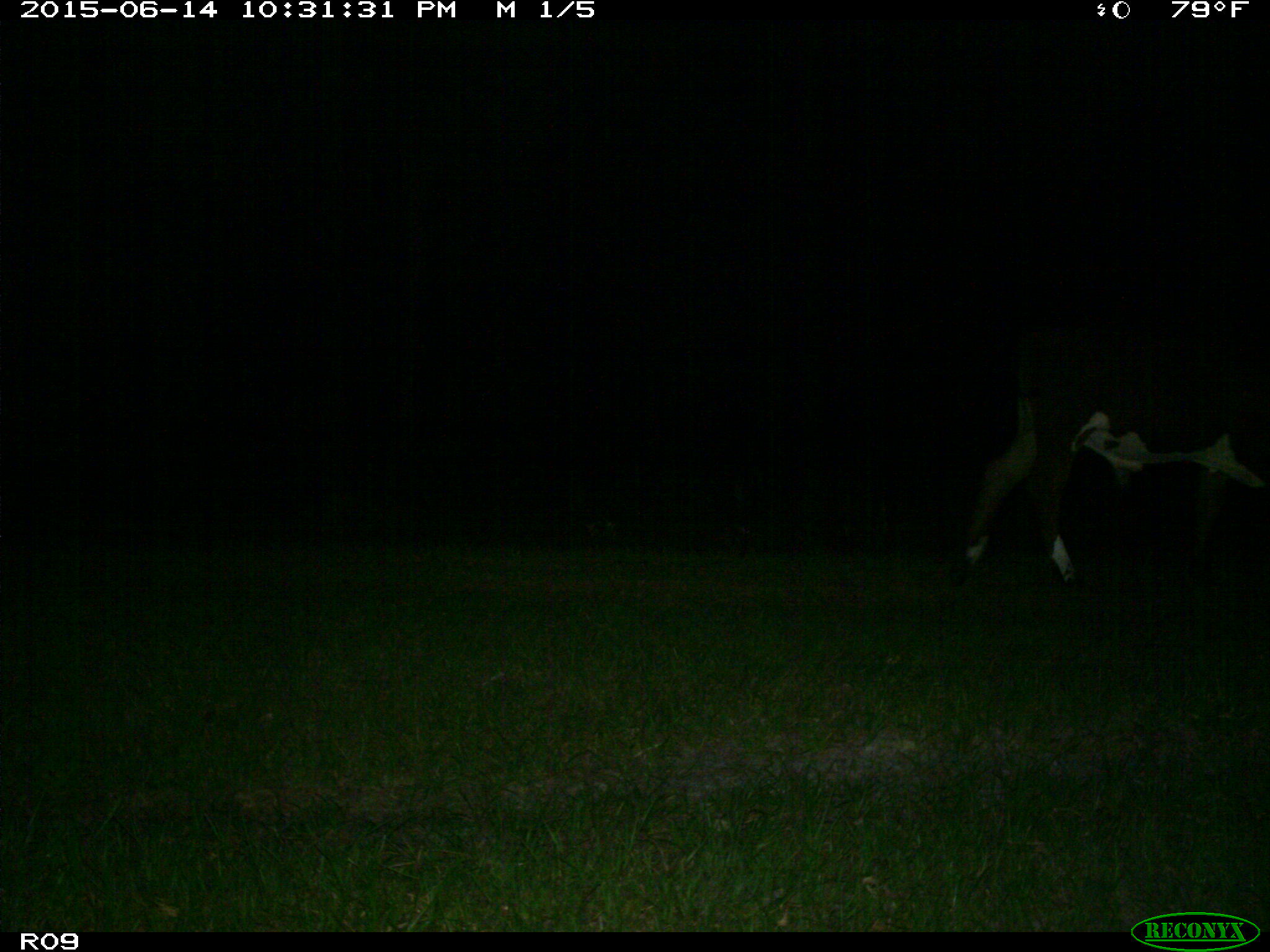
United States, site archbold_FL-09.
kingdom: Animalia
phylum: Chordata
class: Mammalia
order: Artiodactyla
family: Bovidae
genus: Bos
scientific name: Bos taurus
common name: domestic cow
Bos taurus (domestic cow).